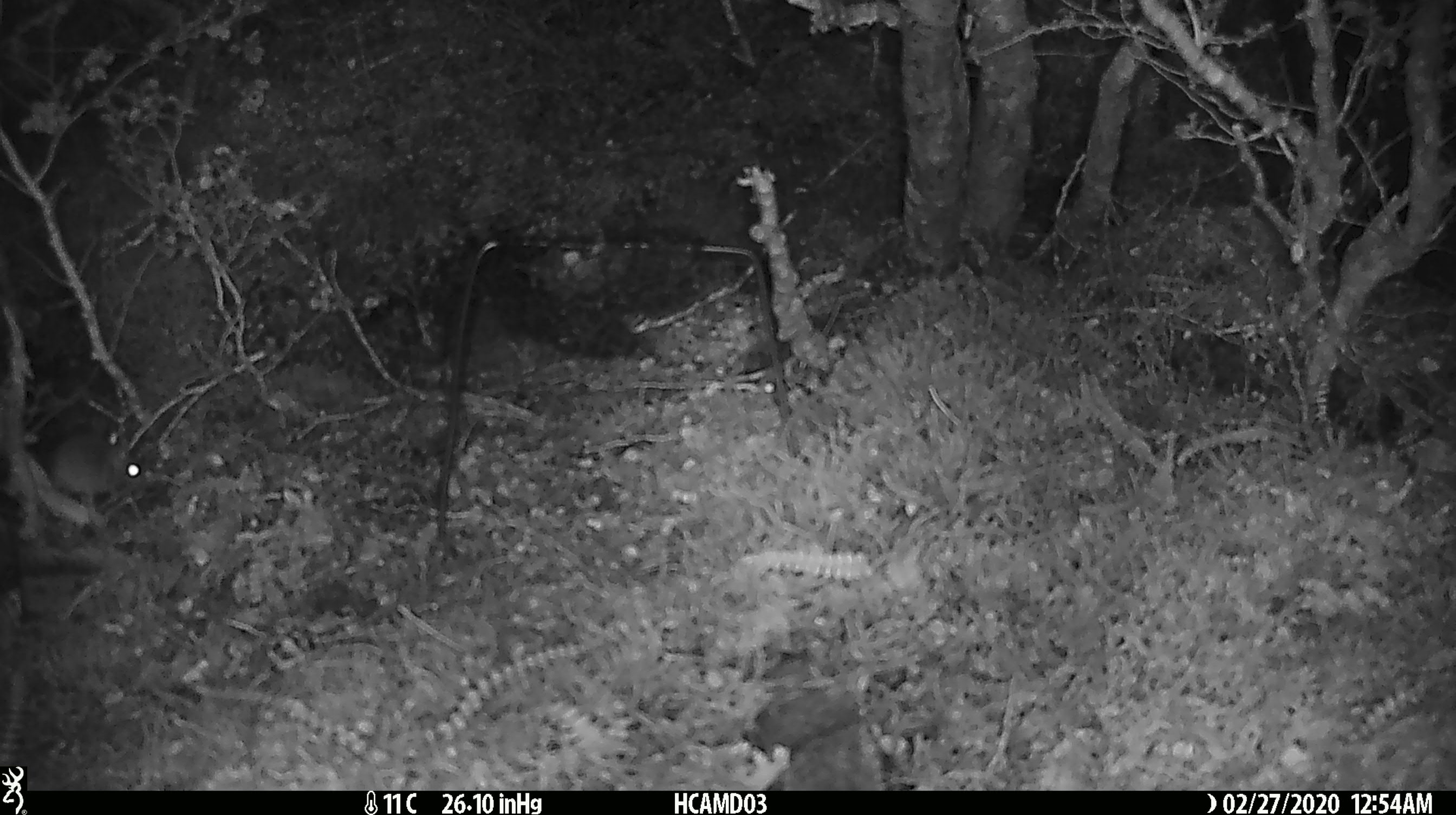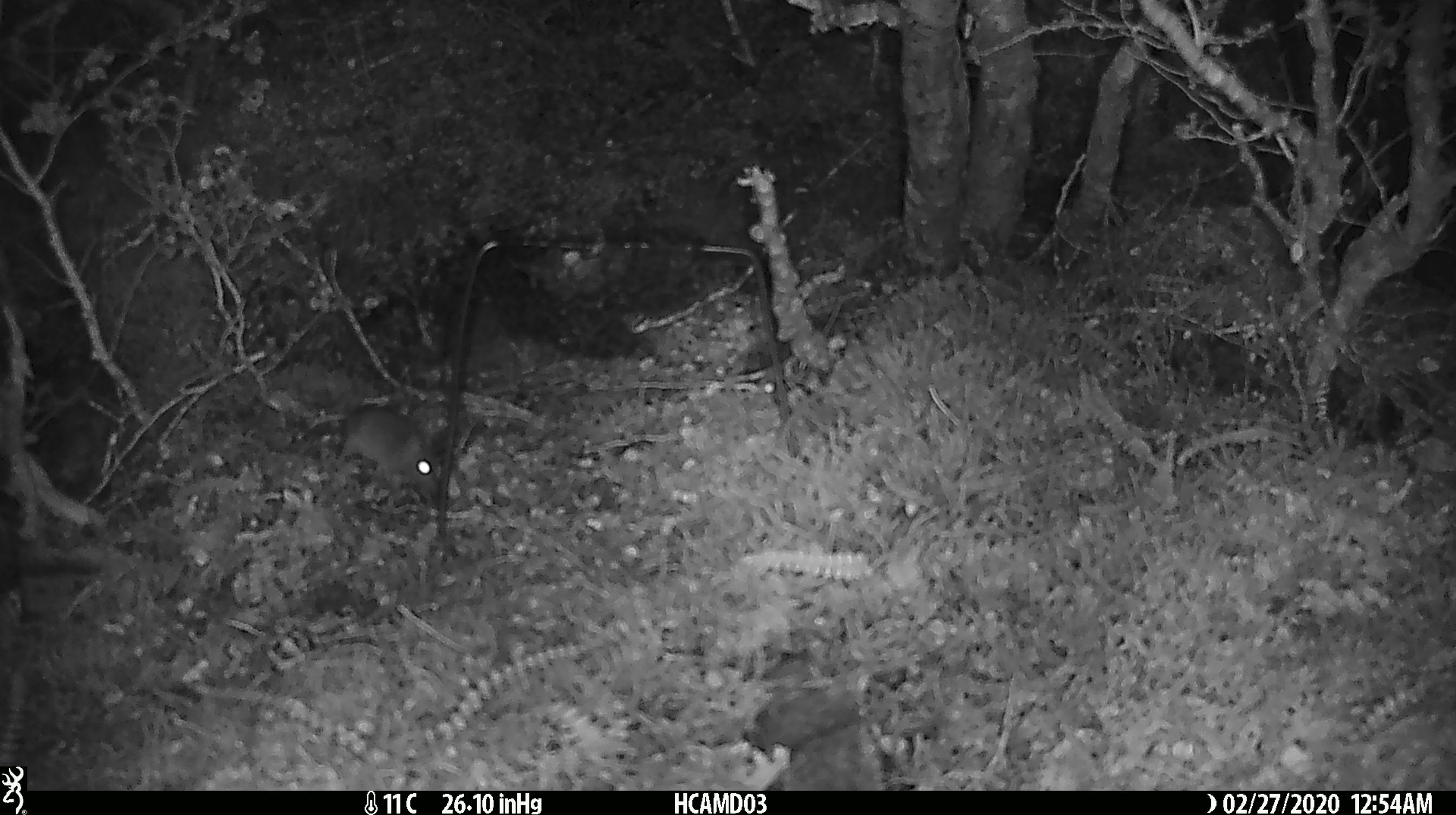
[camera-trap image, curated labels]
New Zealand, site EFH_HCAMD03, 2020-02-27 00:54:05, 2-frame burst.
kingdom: Animalia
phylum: Chordata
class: Mammalia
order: Rodentia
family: Muridae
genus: Mus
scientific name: Mus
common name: mouse